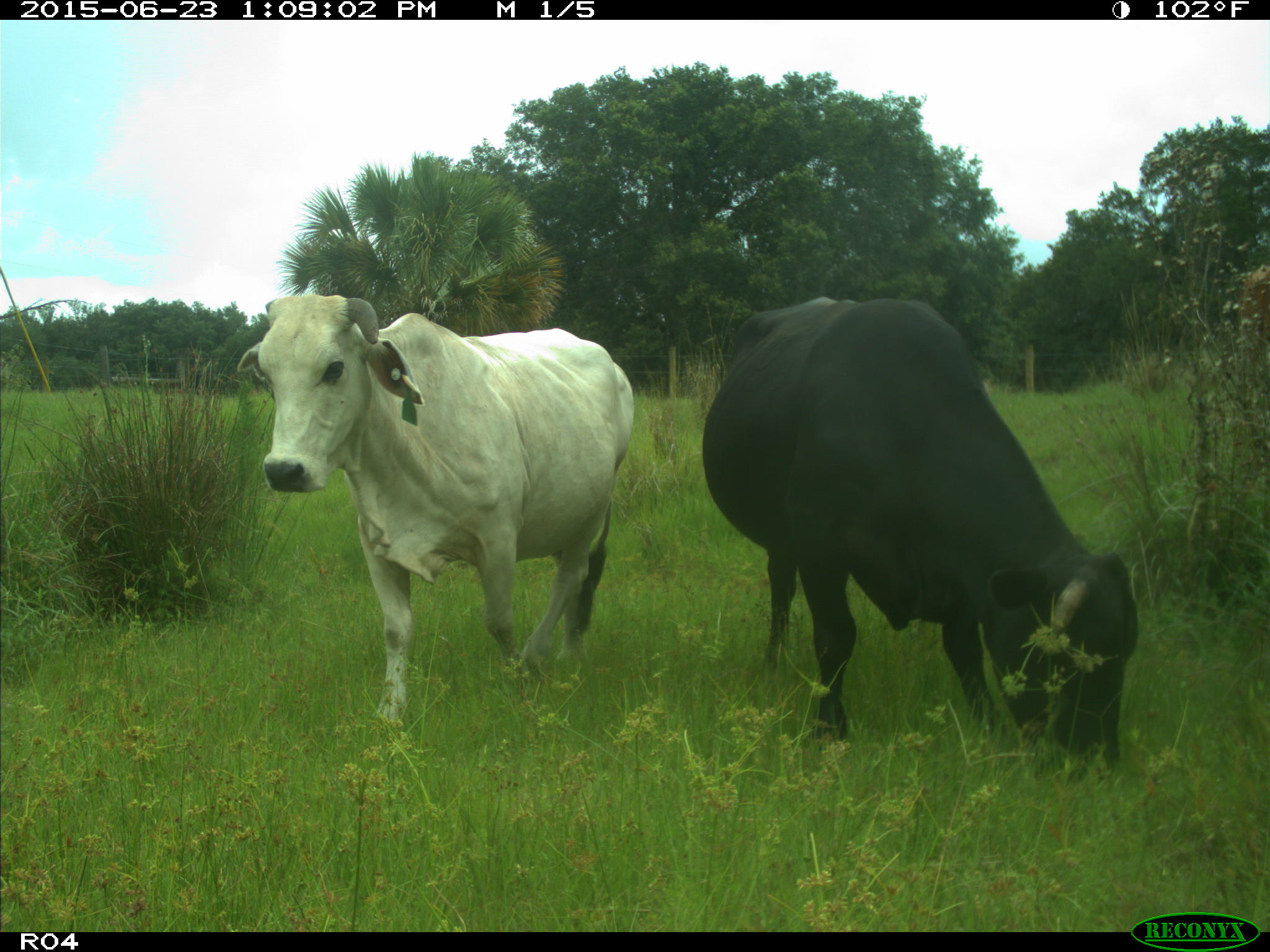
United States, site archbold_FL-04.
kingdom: Animalia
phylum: Chordata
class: Mammalia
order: Artiodactyla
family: Bovidae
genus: Bos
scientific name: Bos taurus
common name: domestic cow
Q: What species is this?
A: Bos taurus (domestic cow).